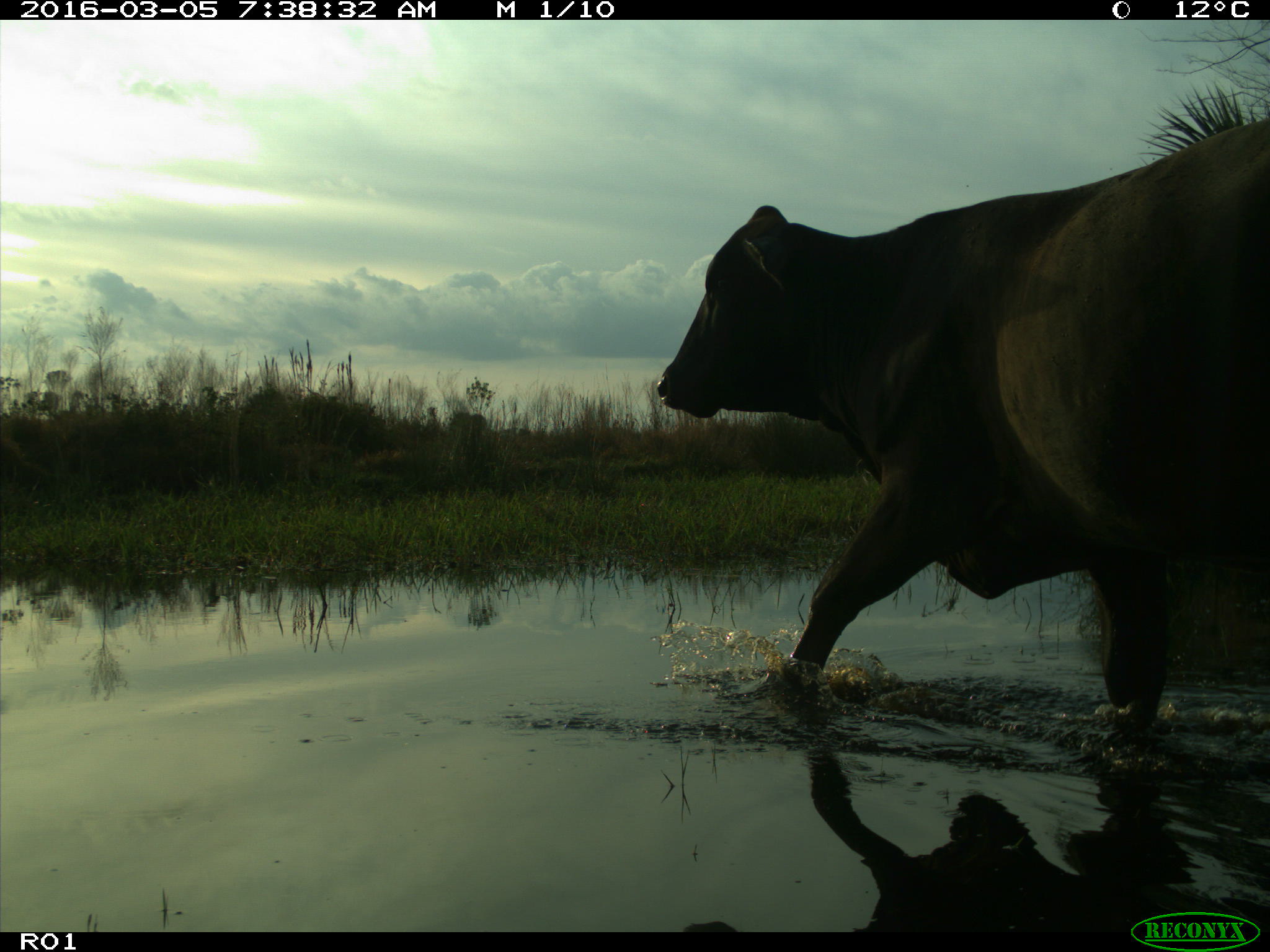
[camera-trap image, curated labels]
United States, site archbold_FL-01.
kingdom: Animalia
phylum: Chordata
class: Mammalia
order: Artiodactyla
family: Bovidae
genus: Bos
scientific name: Bos taurus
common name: domestic cow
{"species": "Bos taurus (domestic cow)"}